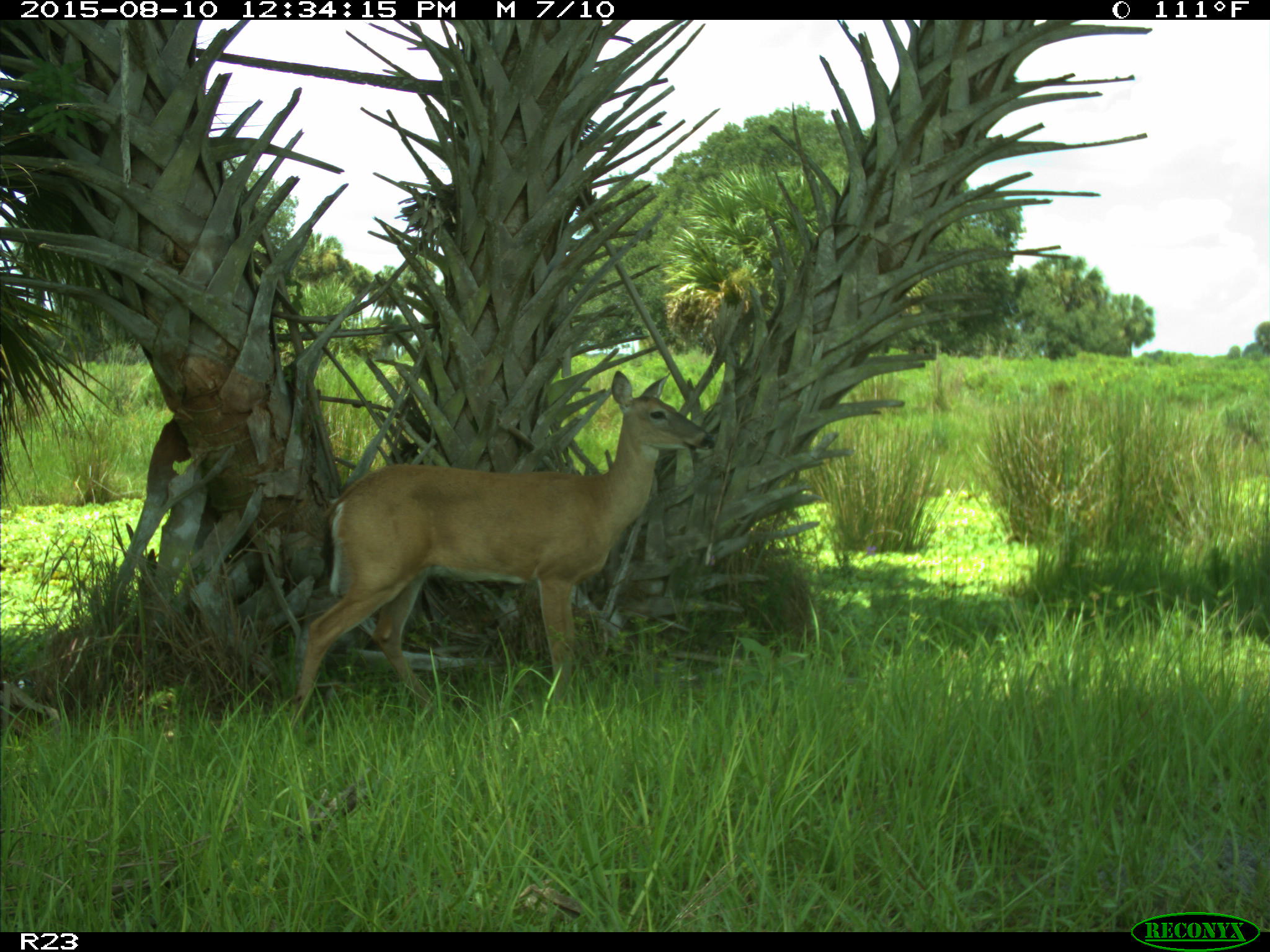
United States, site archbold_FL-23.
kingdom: Animalia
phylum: Chordata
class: Mammalia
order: Artiodactyla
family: Cervidae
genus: Odocoileus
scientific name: Odocoileus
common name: deer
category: unidentified deer